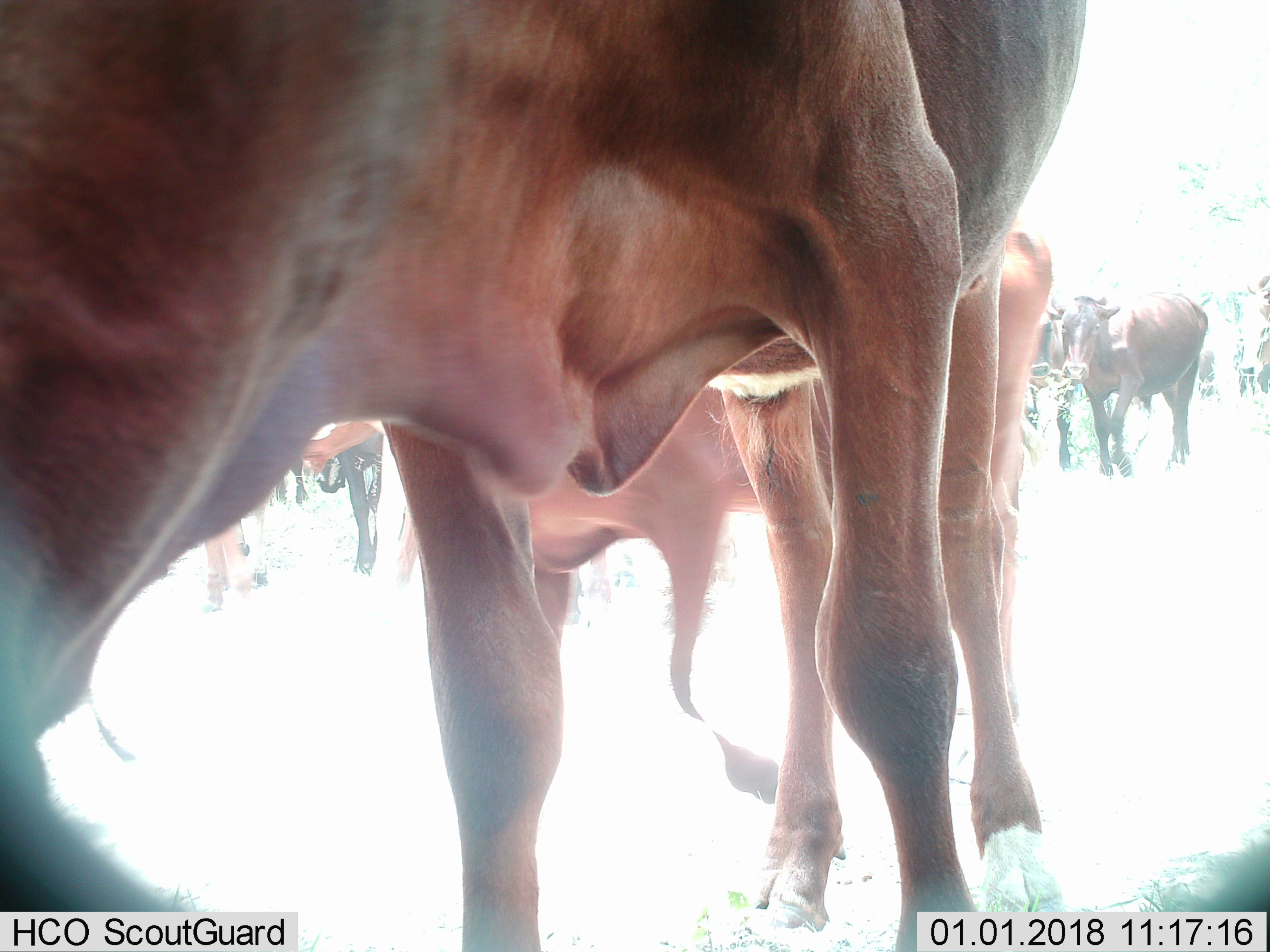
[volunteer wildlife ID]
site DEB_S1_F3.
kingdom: Animalia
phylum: Chordata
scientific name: Vertebrata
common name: domestic animal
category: domesticanimal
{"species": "domesticanimal (domestic animal) (Vertebrata)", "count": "11-50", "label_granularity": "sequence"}